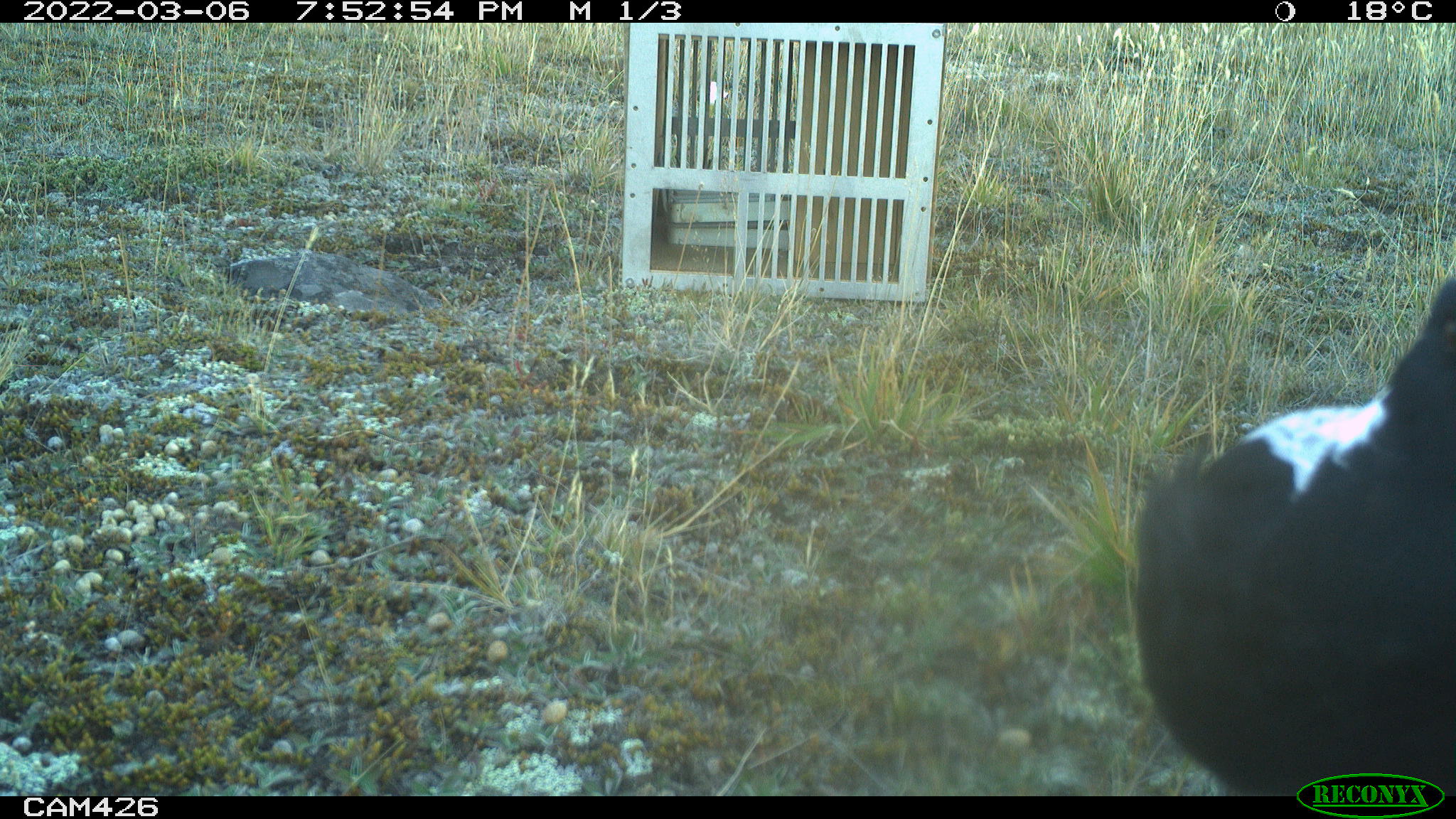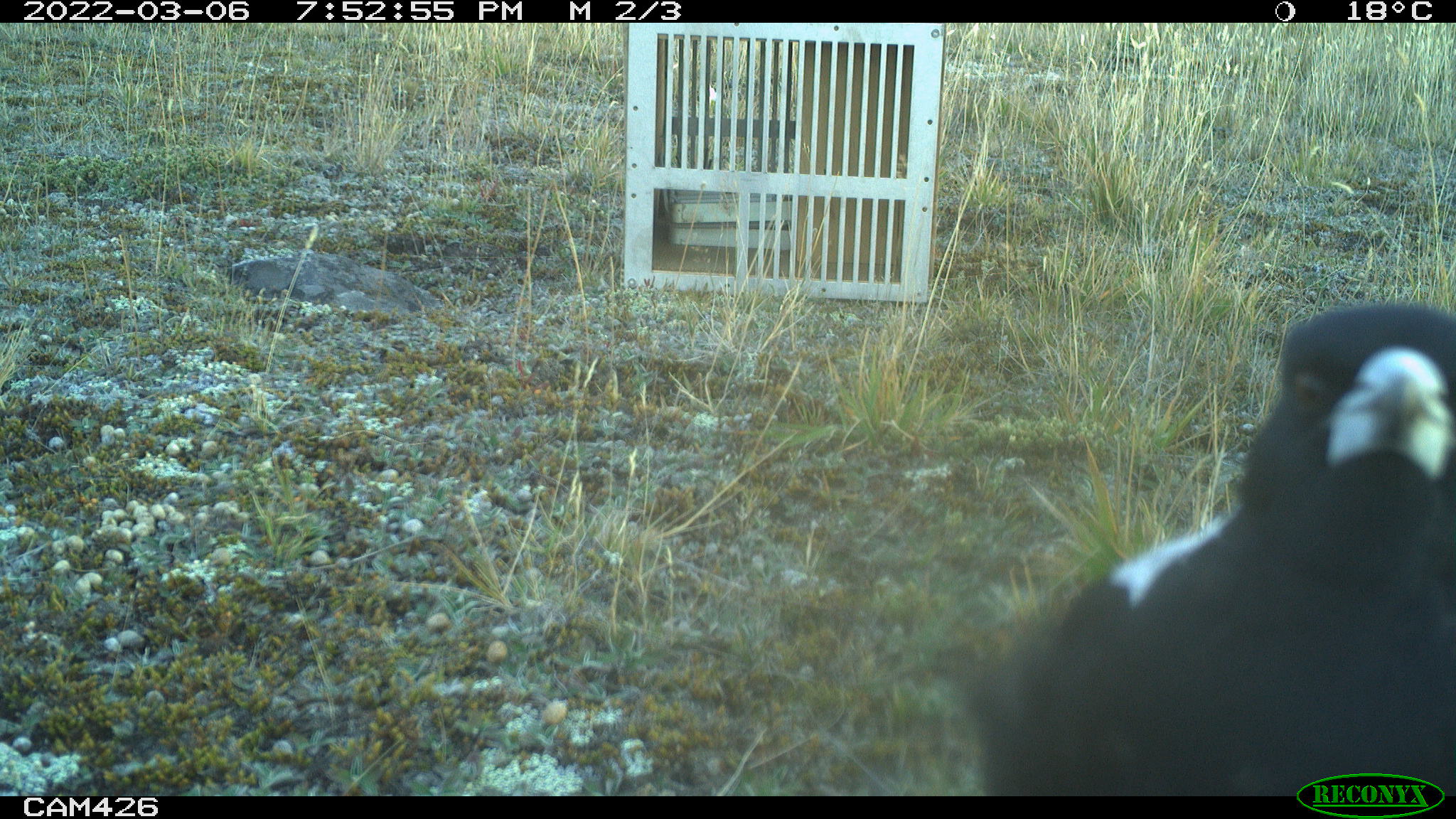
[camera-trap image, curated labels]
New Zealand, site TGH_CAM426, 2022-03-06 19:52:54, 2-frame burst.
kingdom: Animalia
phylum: Chordata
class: Aves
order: Passeriformes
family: Artamidae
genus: Gymnorhina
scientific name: Gymnorhina tibicen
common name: australian magpie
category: magpie